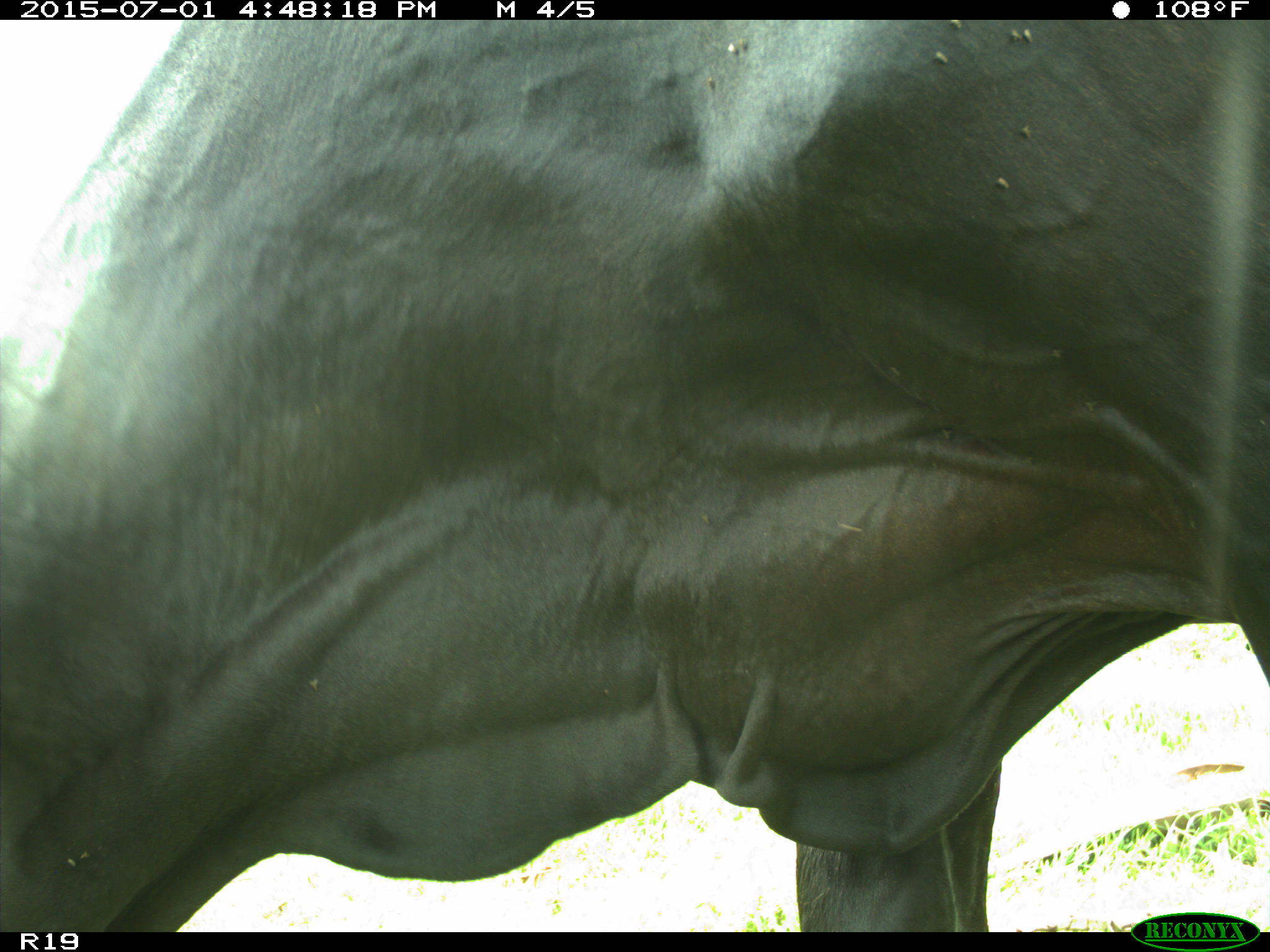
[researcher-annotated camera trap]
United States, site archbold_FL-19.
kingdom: Animalia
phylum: Chordata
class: Mammalia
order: Artiodactyla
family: Bovidae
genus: Bos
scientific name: Bos taurus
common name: domestic cow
Bos taurus (domestic cow).